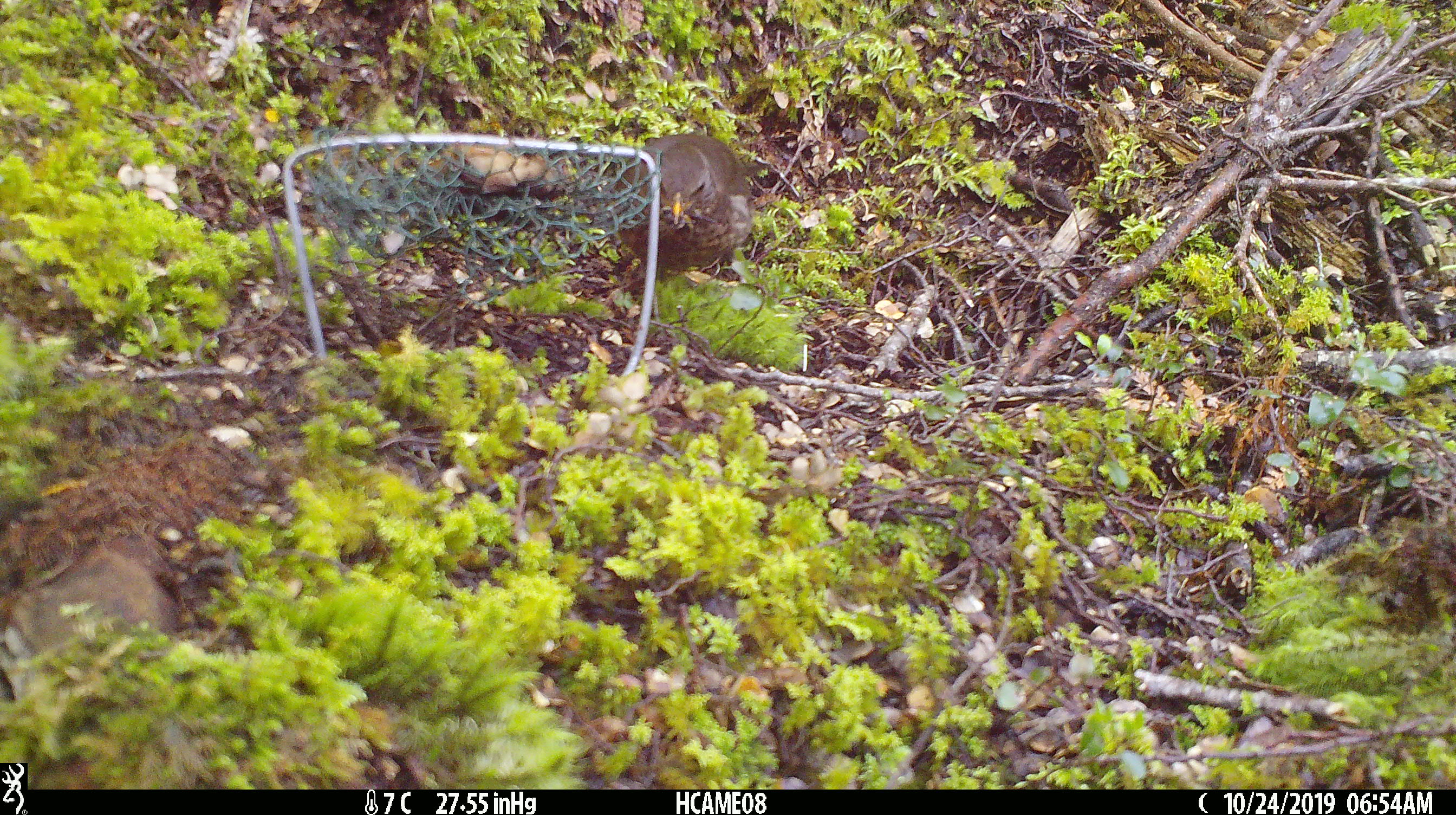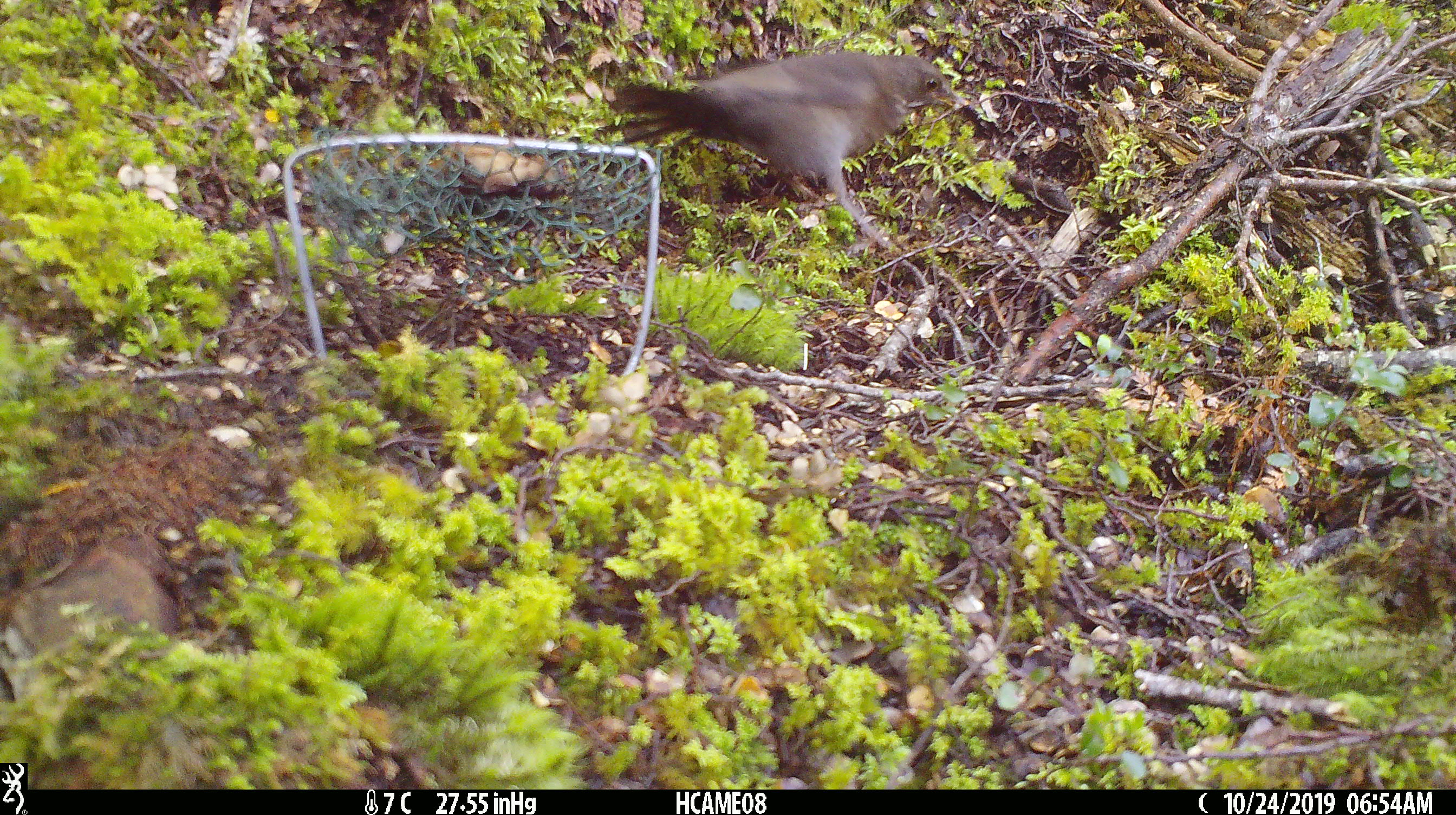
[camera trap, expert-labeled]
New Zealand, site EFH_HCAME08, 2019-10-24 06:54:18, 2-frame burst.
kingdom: Animalia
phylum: Chordata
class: Aves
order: Passeriformes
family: Turdidae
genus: Turdus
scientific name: Turdus merula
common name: eurasian blackbird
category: blackbird